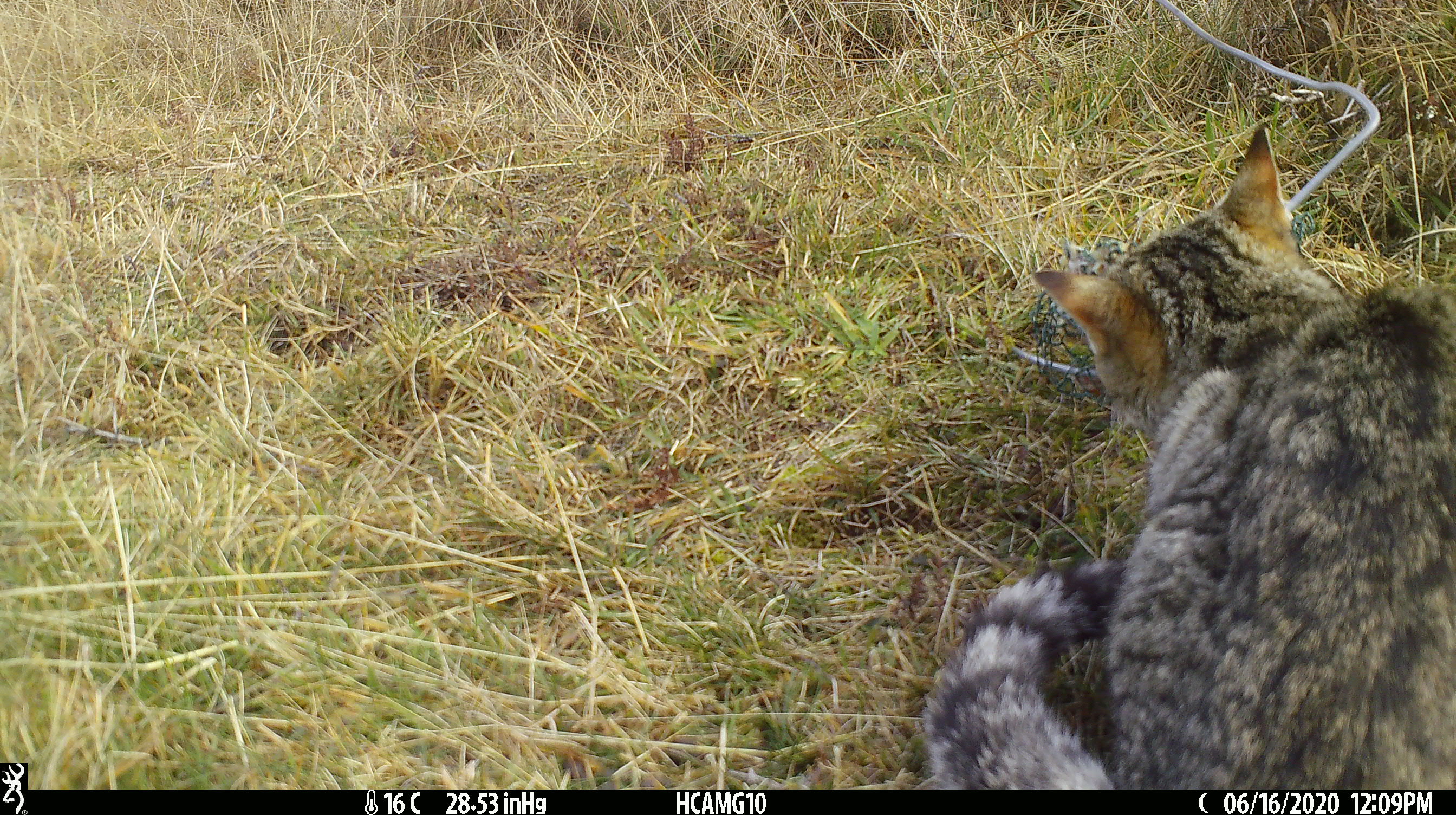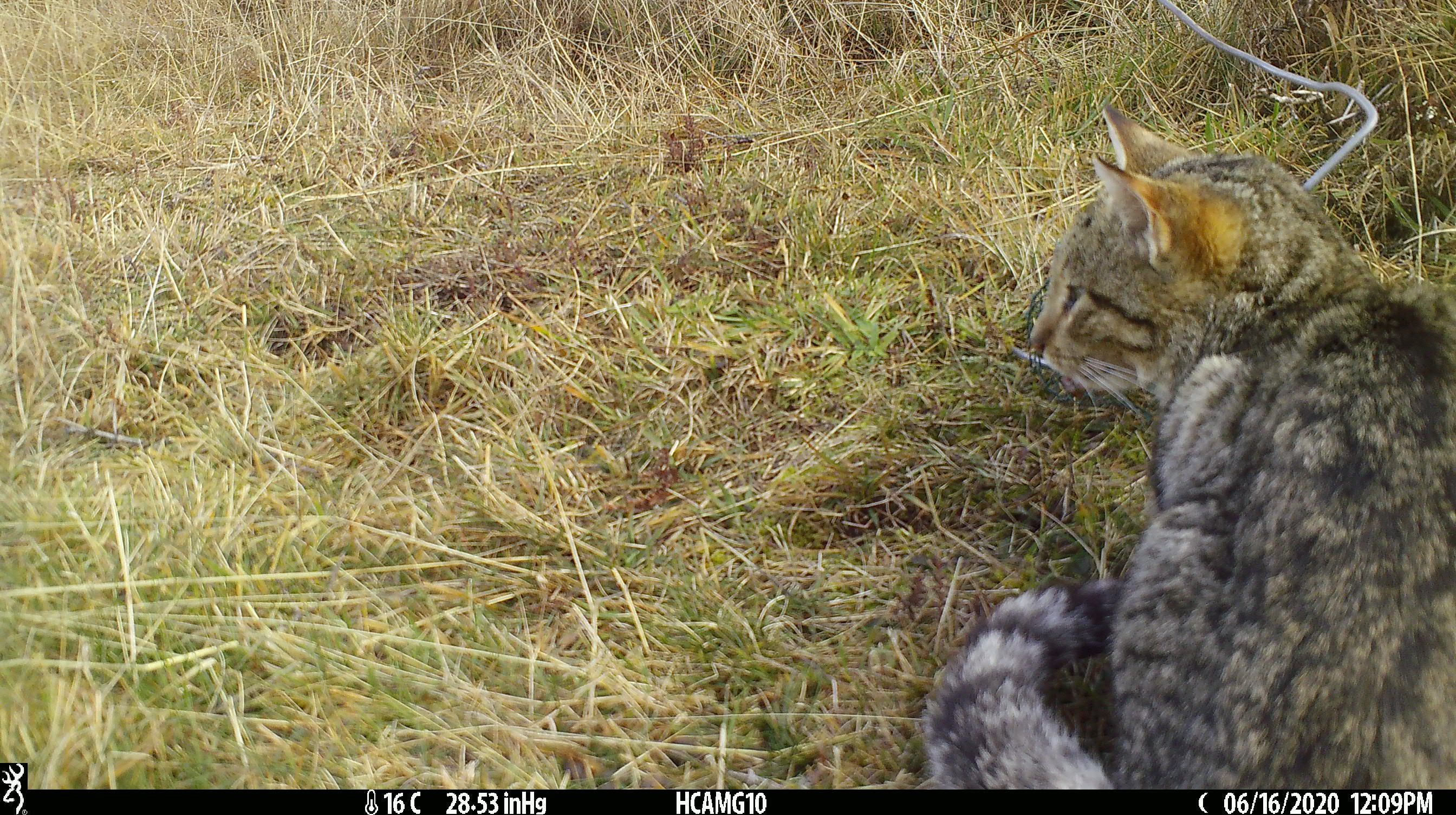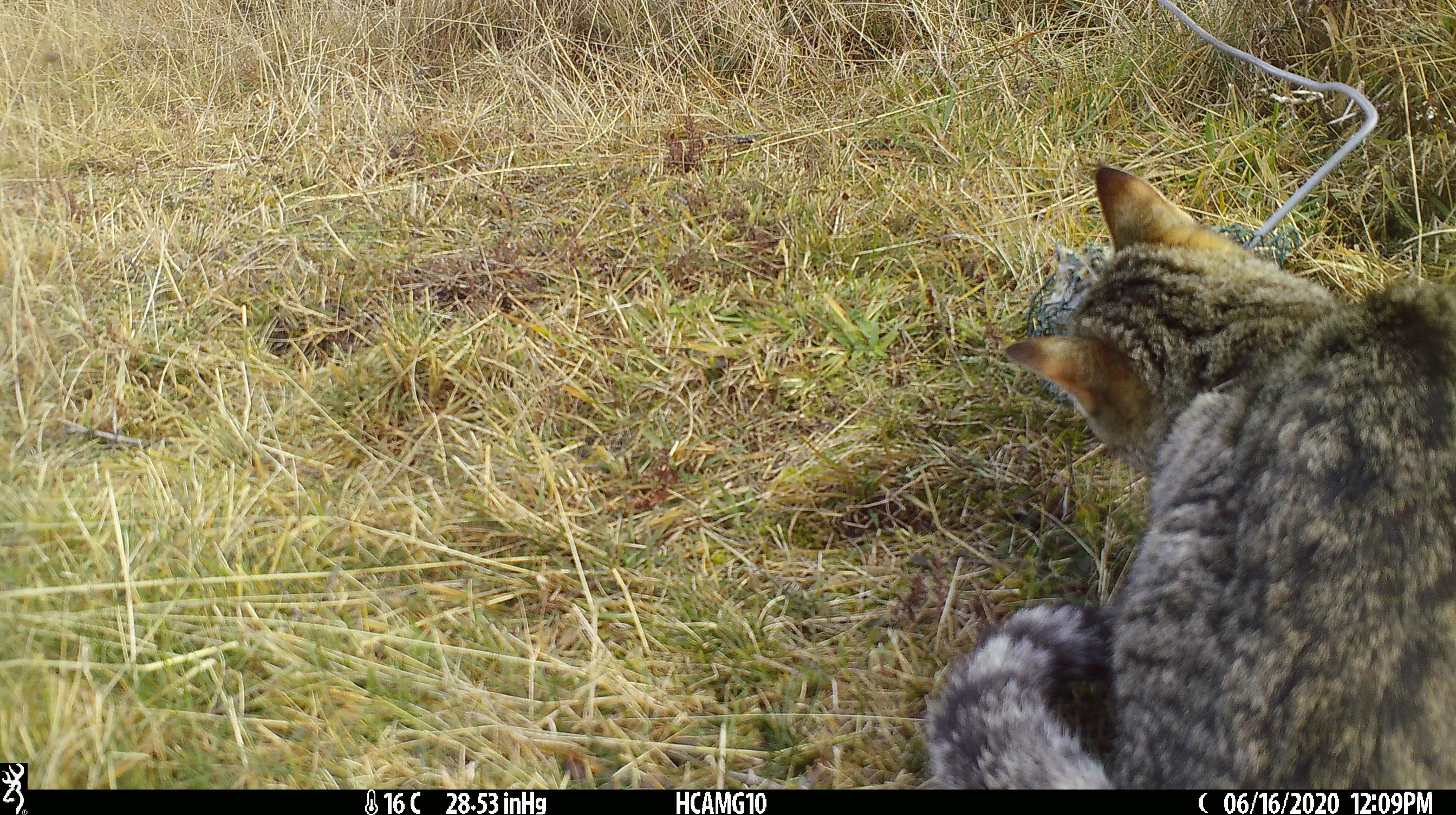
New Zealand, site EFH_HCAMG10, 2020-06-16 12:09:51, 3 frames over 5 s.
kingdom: Animalia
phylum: Chordata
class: Mammalia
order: Carnivora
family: Felidae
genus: Felis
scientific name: Felis catus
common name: domestic cat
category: cat